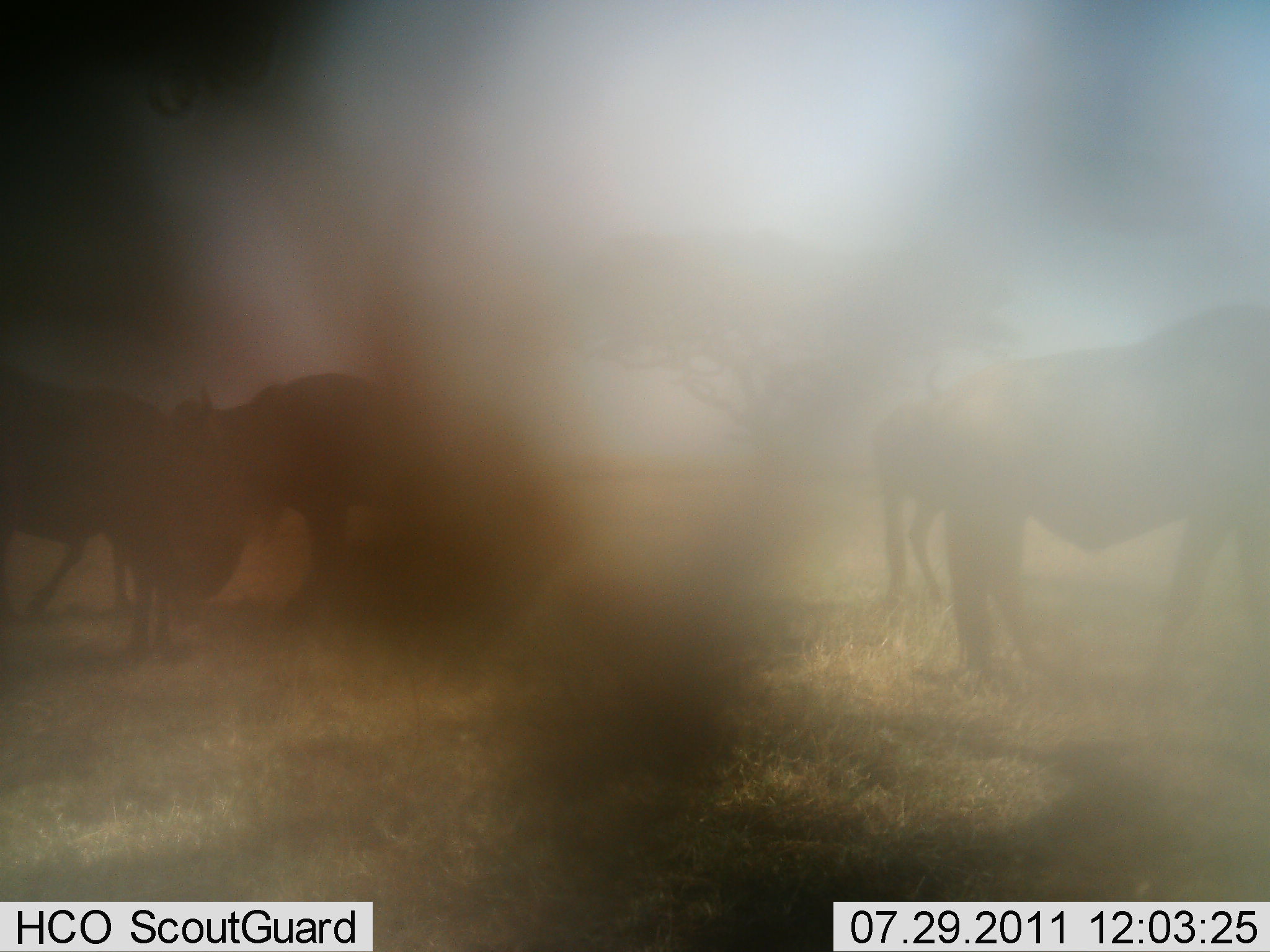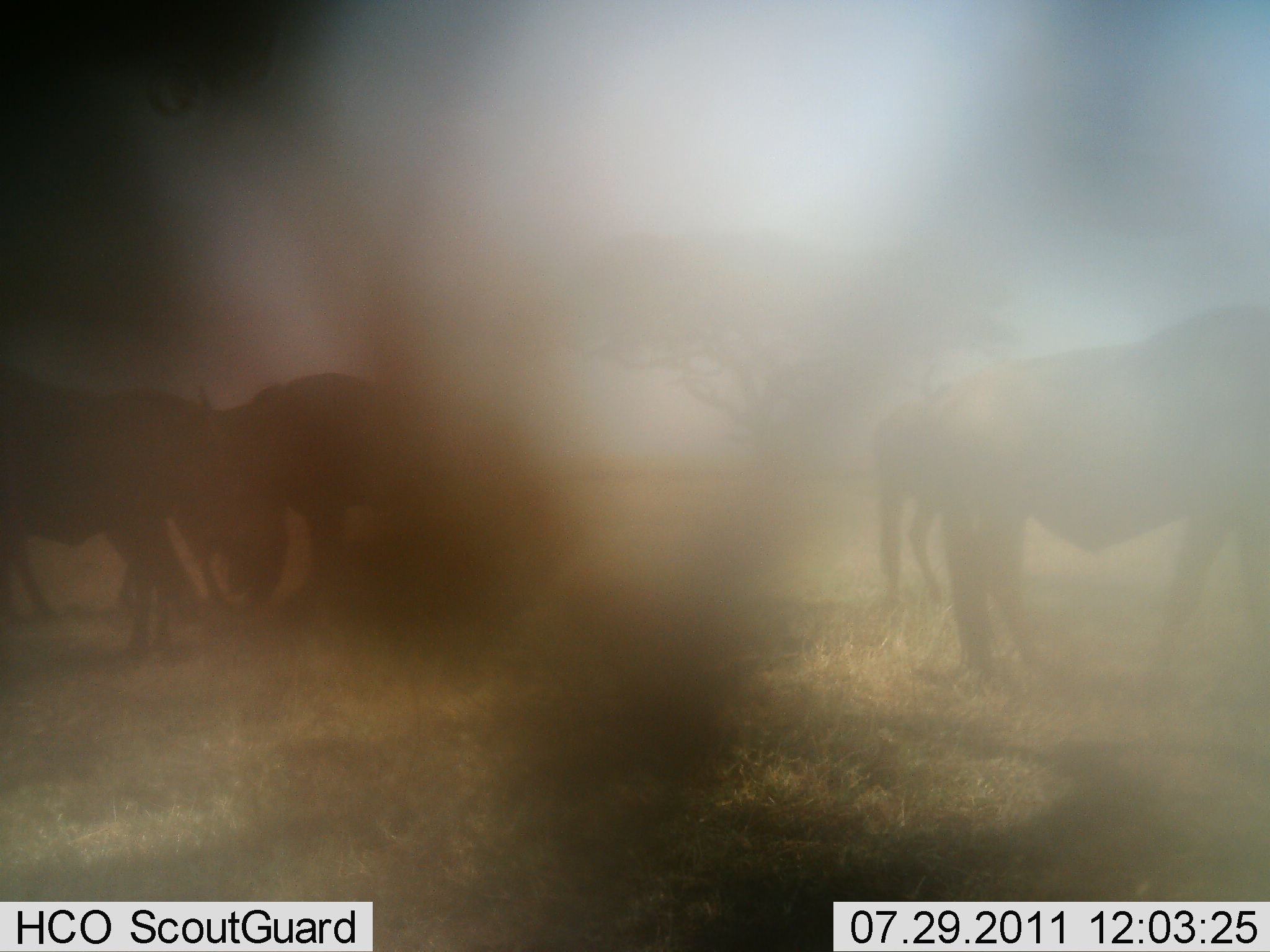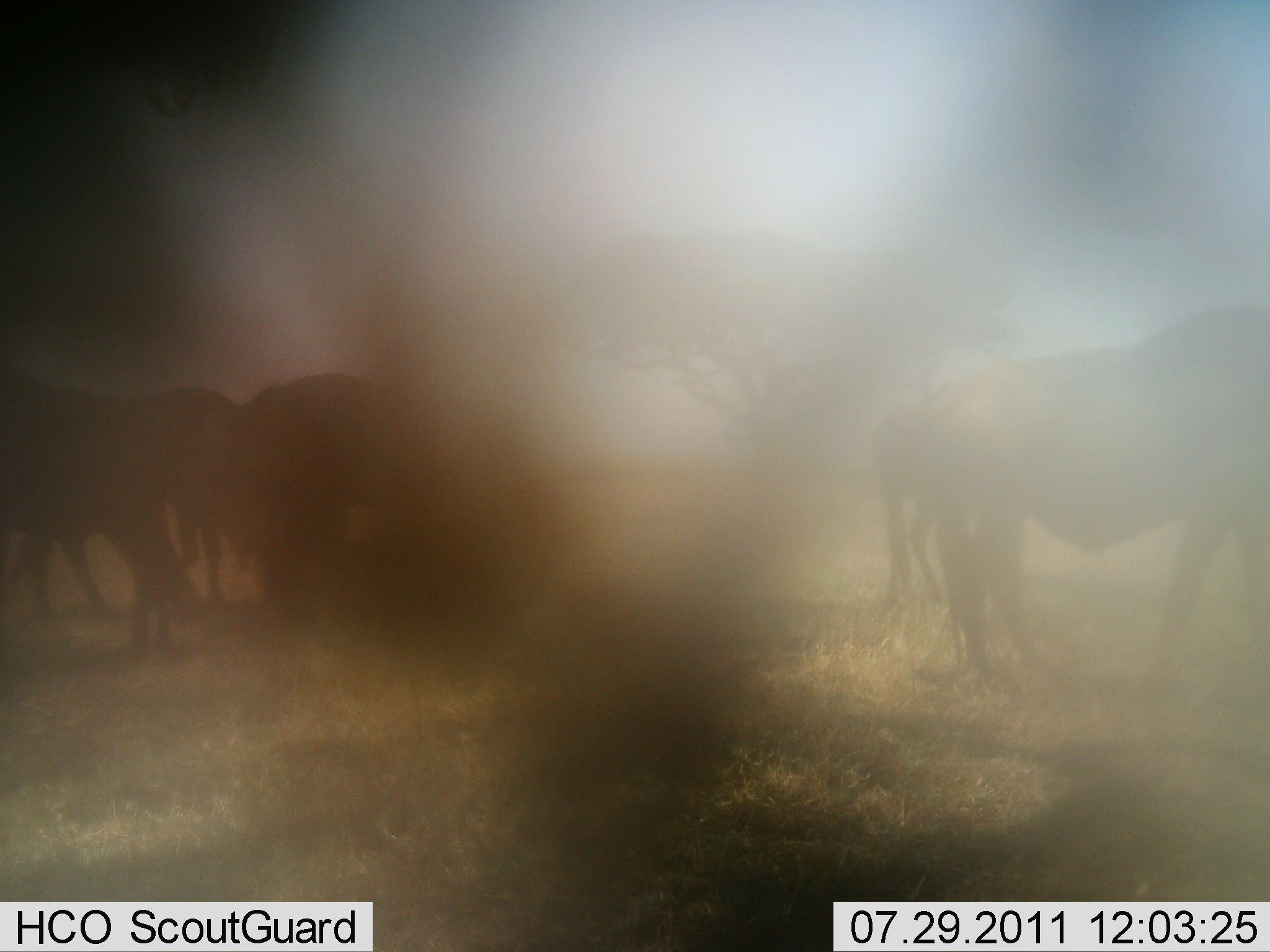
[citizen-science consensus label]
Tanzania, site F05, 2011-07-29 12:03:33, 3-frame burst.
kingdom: Animalia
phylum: Chordata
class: Mammalia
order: Artiodactyla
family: Bovidae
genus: Connochaetes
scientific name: Connochaetes taurinus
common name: blue wildebeest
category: wildebeest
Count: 5.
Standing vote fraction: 80%.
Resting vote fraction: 0%.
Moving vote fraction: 10%.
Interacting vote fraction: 10%.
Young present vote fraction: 0%.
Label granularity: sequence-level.